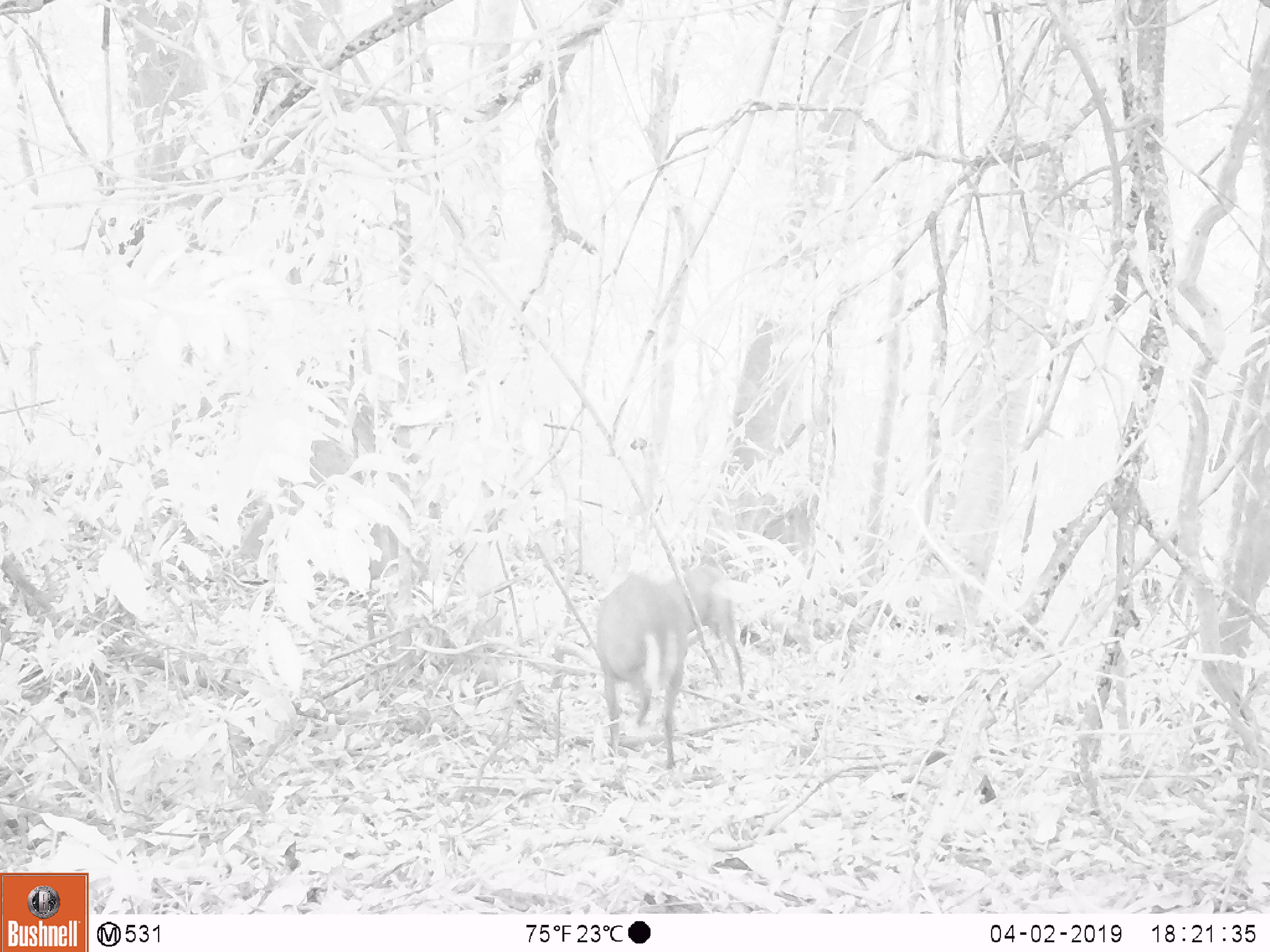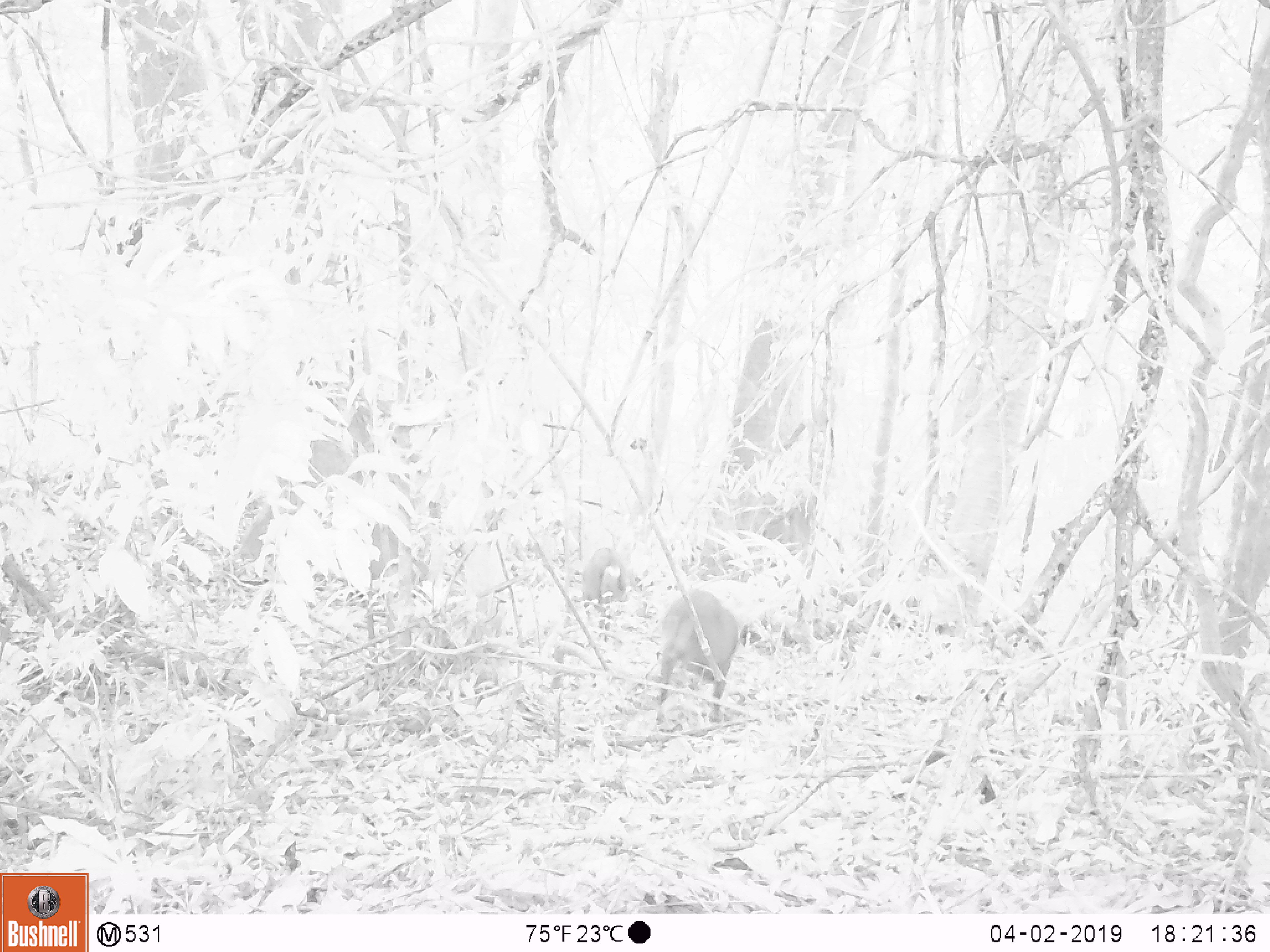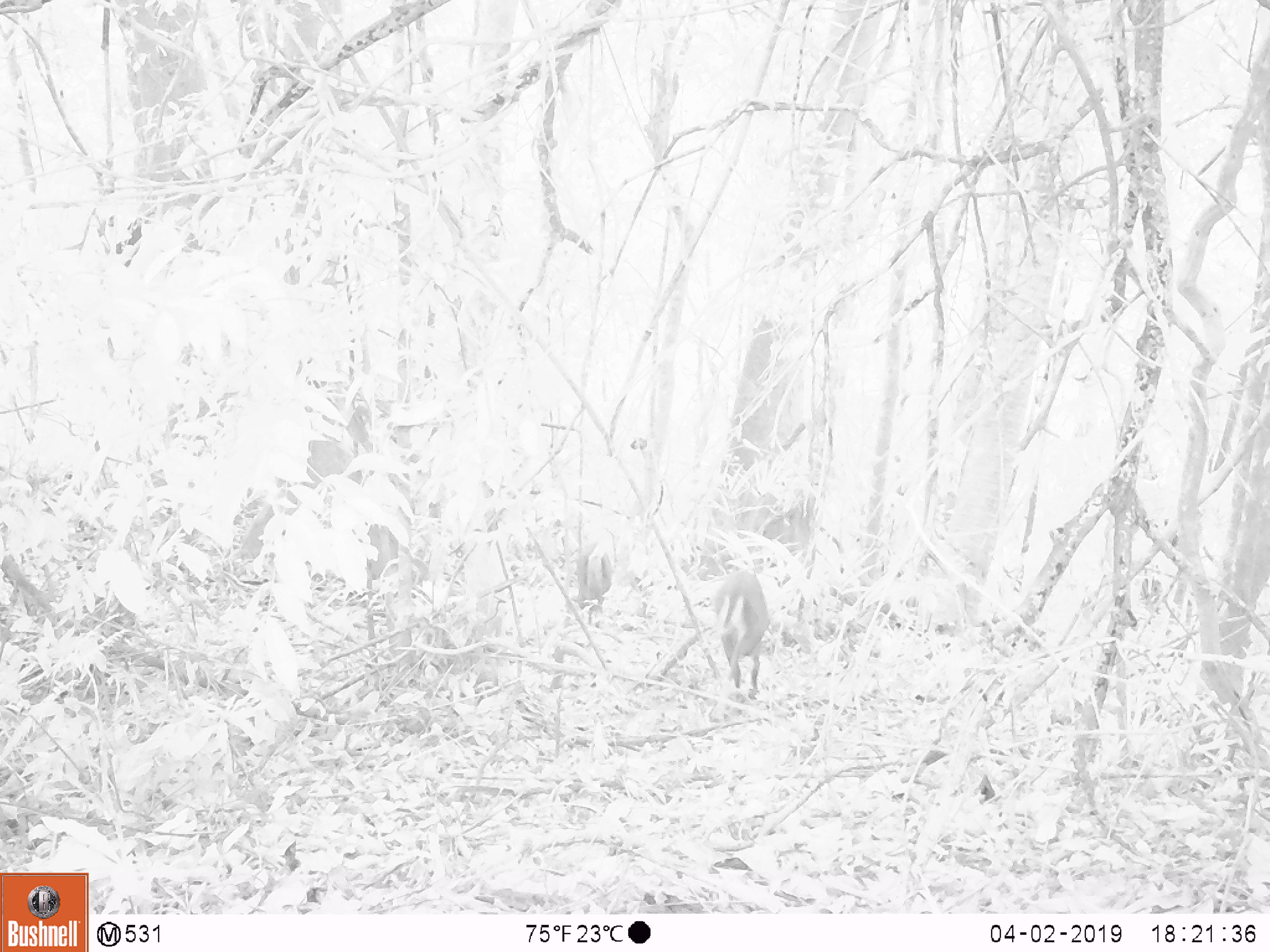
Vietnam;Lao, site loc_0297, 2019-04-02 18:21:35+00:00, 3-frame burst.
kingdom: Animalia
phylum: Chordata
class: Mammalia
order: Artiodactyla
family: Cervidae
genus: Muntiacus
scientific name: Muntiacus rooseveltorum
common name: roosevelt's muntjac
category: roosevelts muntjac group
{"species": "roosevelts muntjac group (roosevelt's muntjac) (Muntiacus rooseveltorum)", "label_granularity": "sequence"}